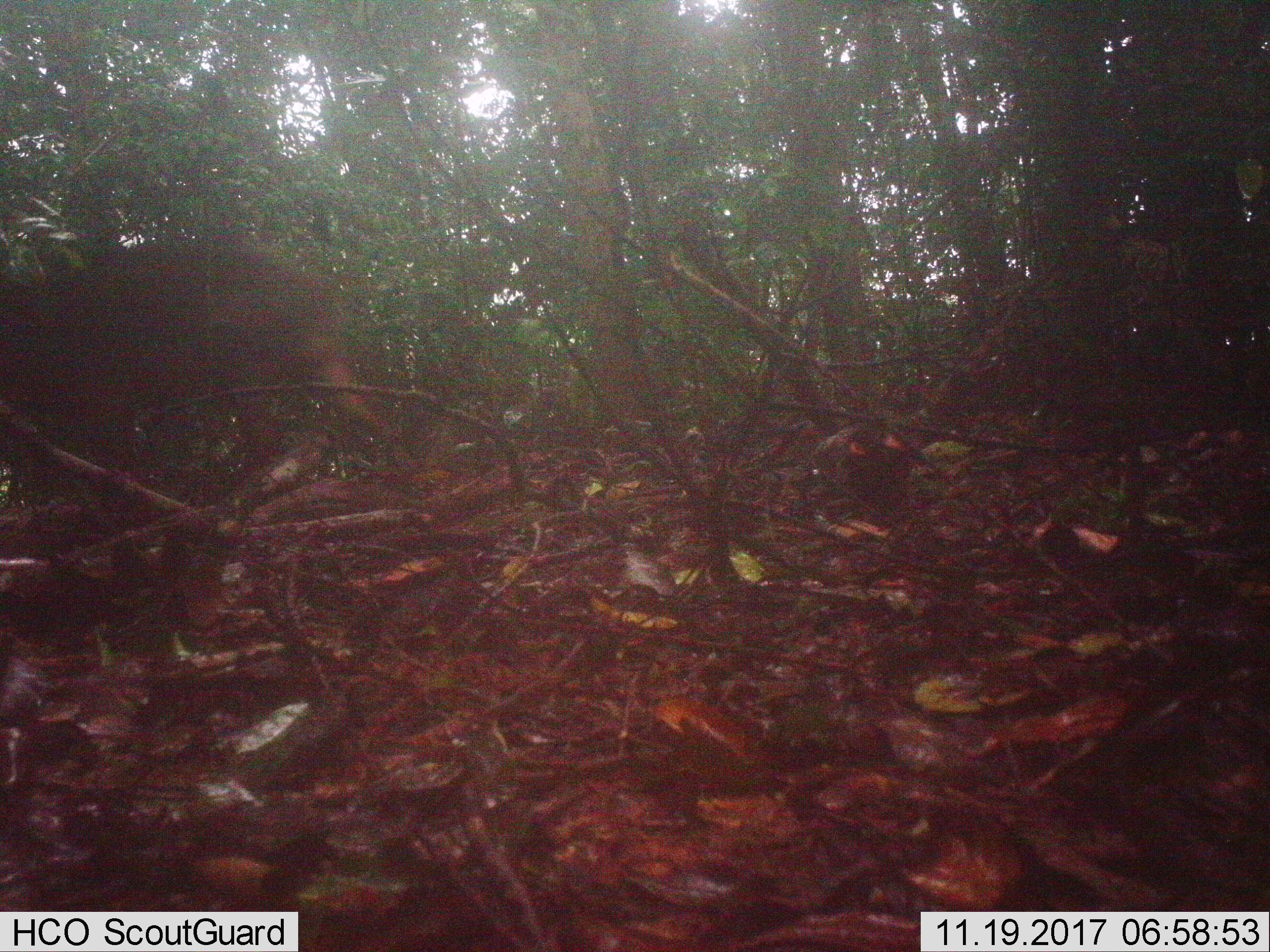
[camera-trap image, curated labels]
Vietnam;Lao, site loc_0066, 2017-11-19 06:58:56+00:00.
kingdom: Animalia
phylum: Chordata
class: Mammalia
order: Artiodactyla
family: Cervidae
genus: Muntiacus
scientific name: Muntiacus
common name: muntjacs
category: unidentified muntjac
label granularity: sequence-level